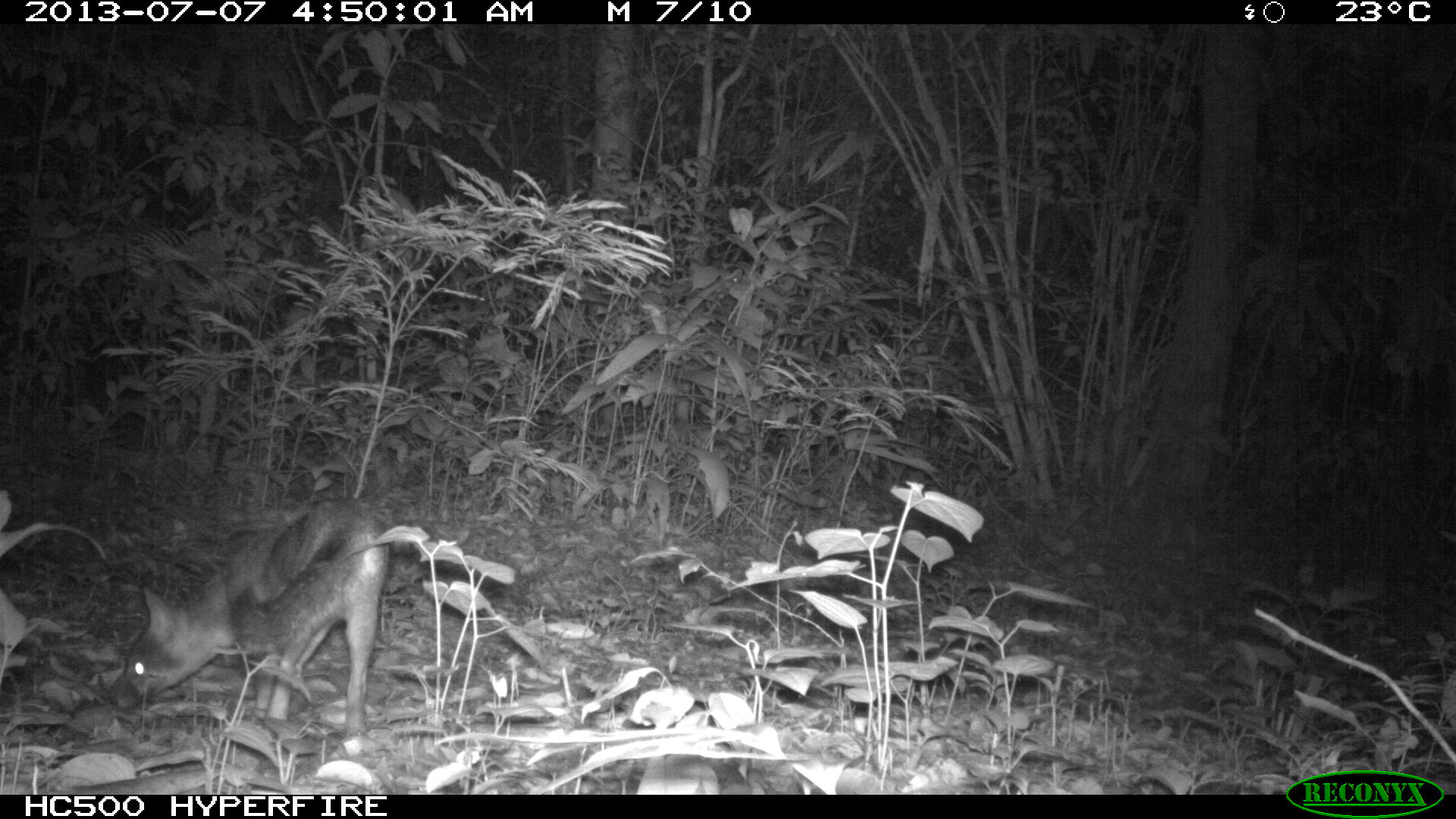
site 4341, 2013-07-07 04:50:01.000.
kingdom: Animalia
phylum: Chordata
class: Mammalia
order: Carnivora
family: Canidae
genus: Urocyon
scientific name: Urocyon cinereoargenteus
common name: gray fox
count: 1